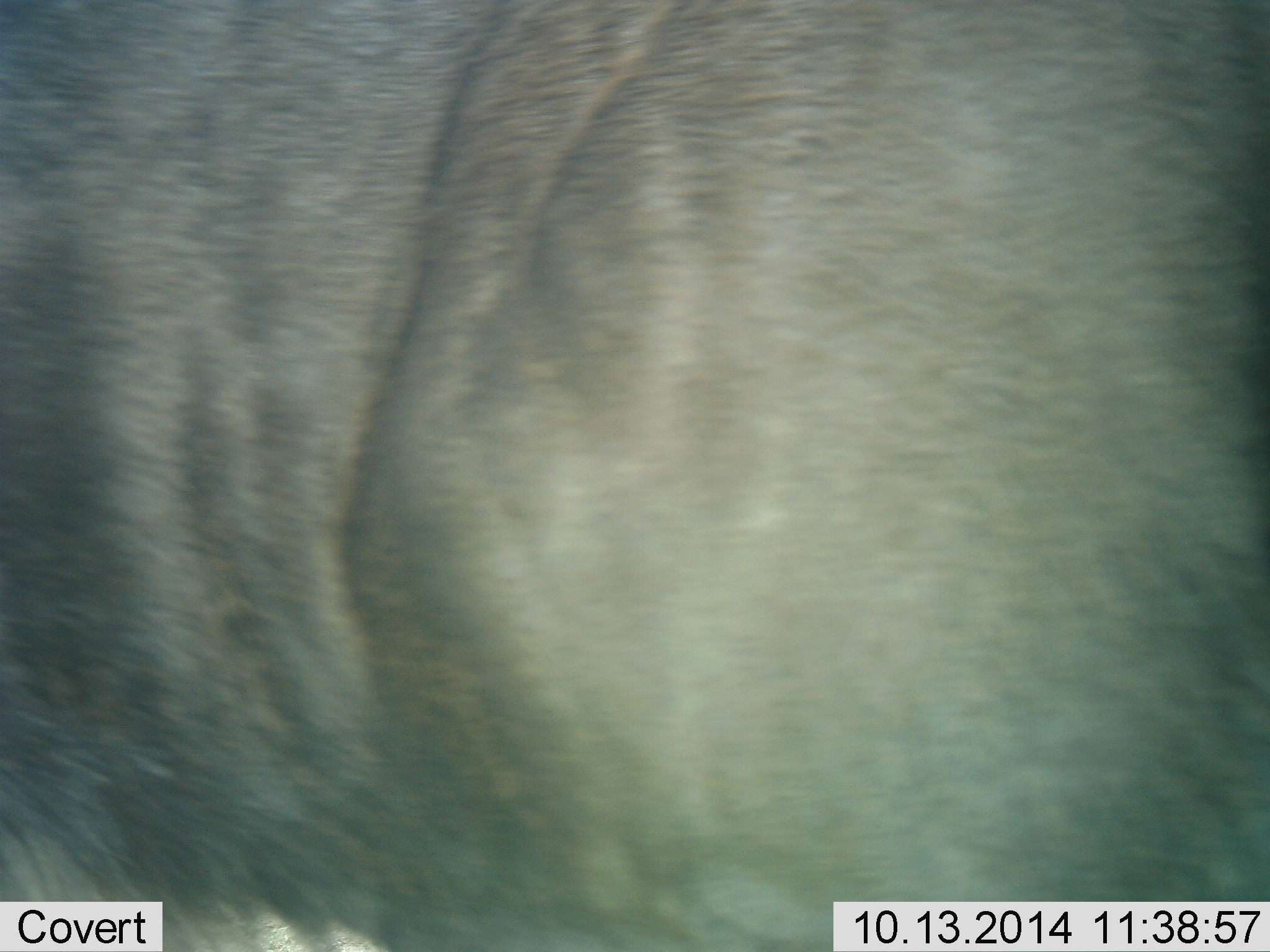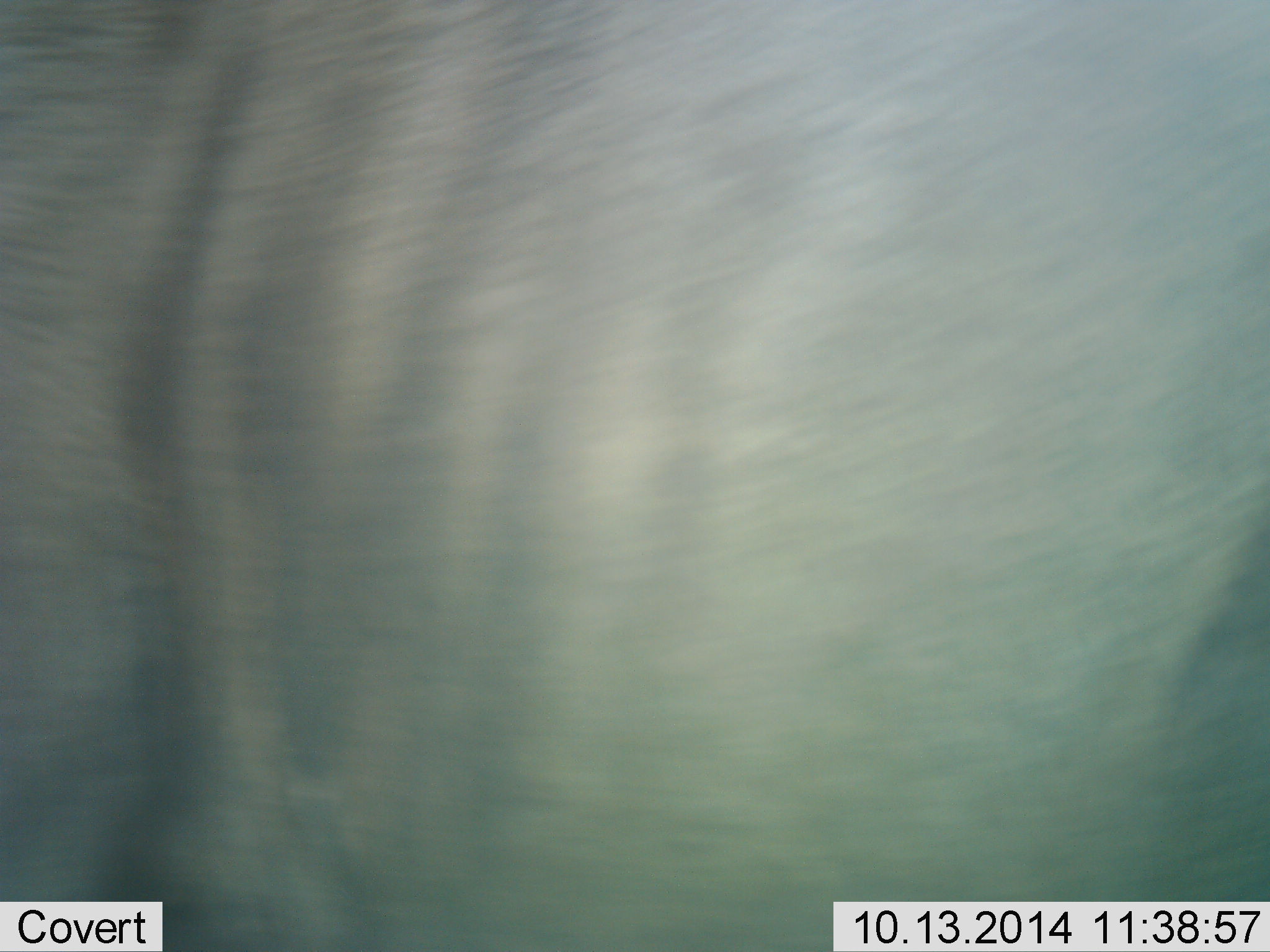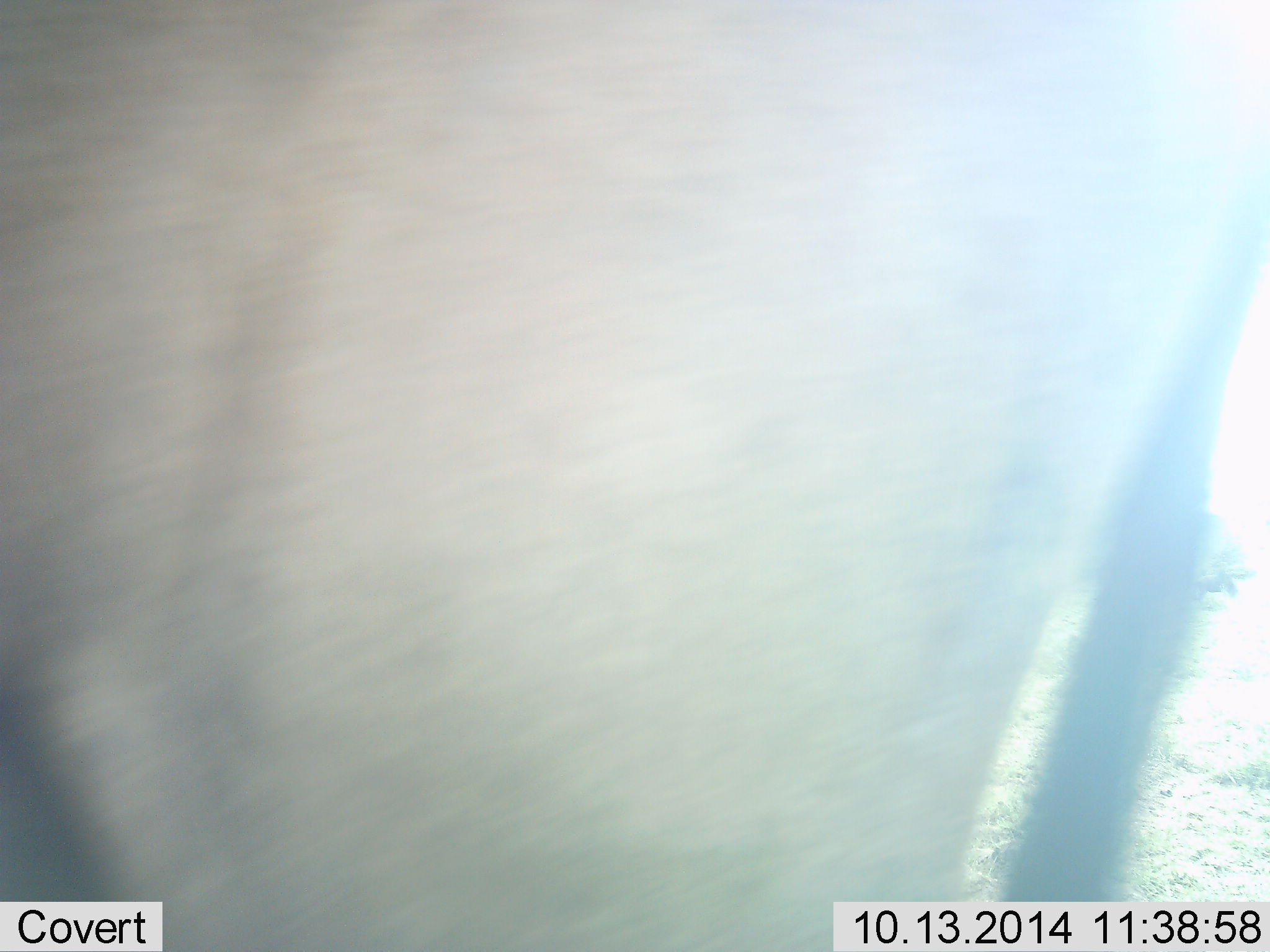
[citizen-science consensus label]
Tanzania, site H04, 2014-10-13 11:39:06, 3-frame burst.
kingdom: Animalia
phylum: Chordata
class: Mammalia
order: Artiodactyla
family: Bovidae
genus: Connochaetes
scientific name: Connochaetes taurinus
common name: blue wildebeest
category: wildebeest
Wildebeest (blue wildebeest) (Connochaetes taurinus), count 1. Behavior (volunteer vote fractions): standing 70%, resting 0%, moving 30%, interacting 0%. Young present (vote fraction): 0%. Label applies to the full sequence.